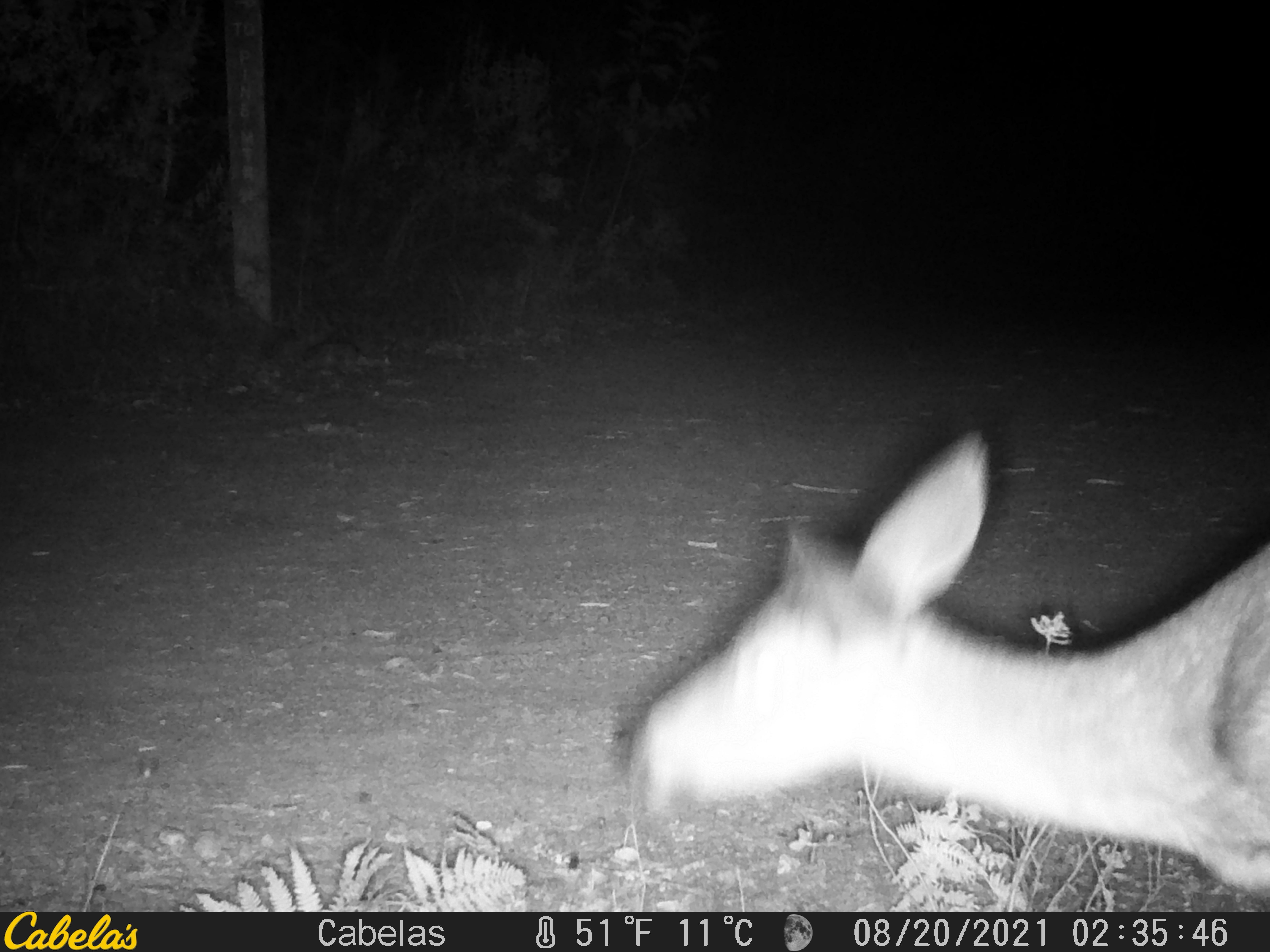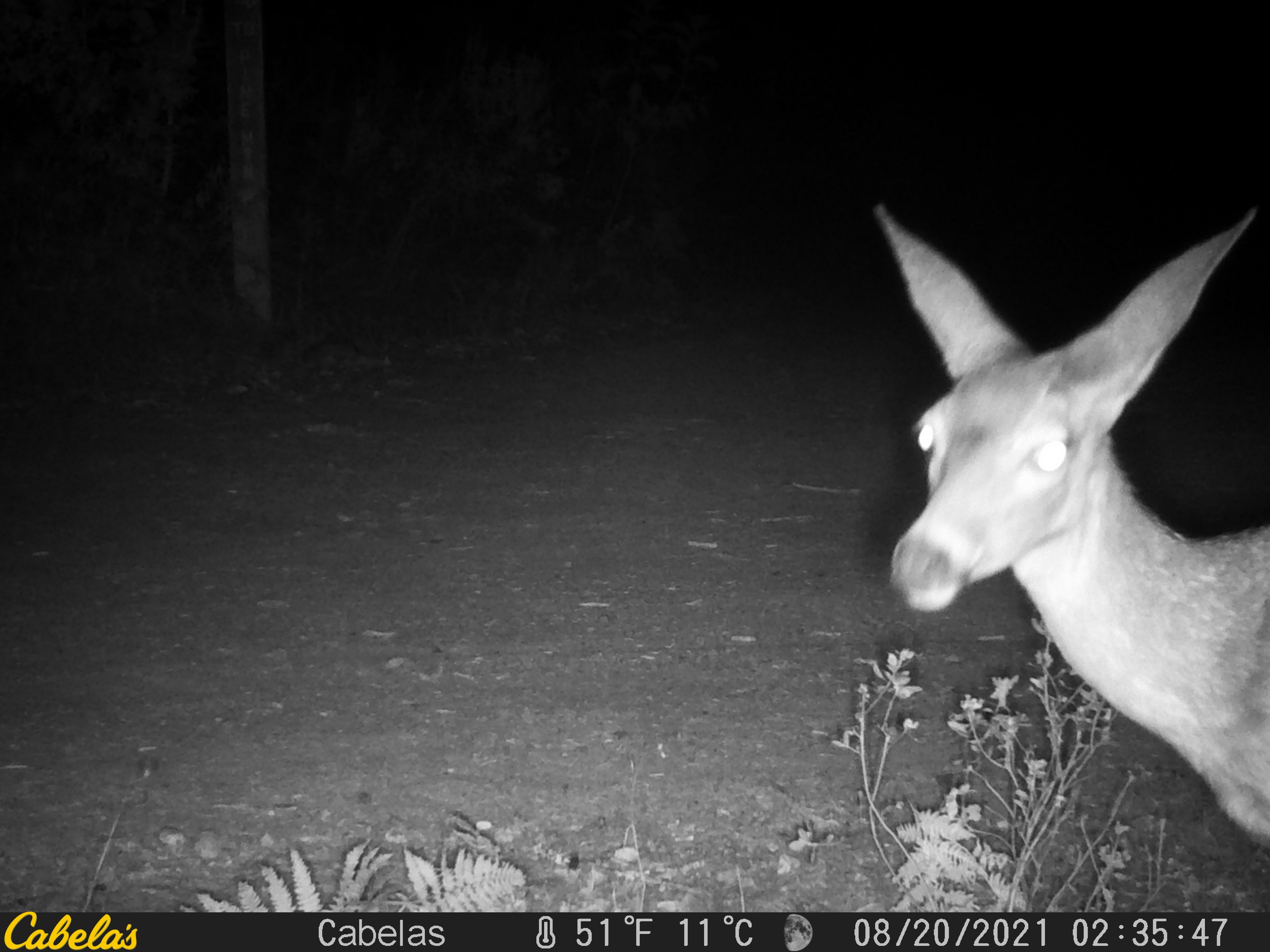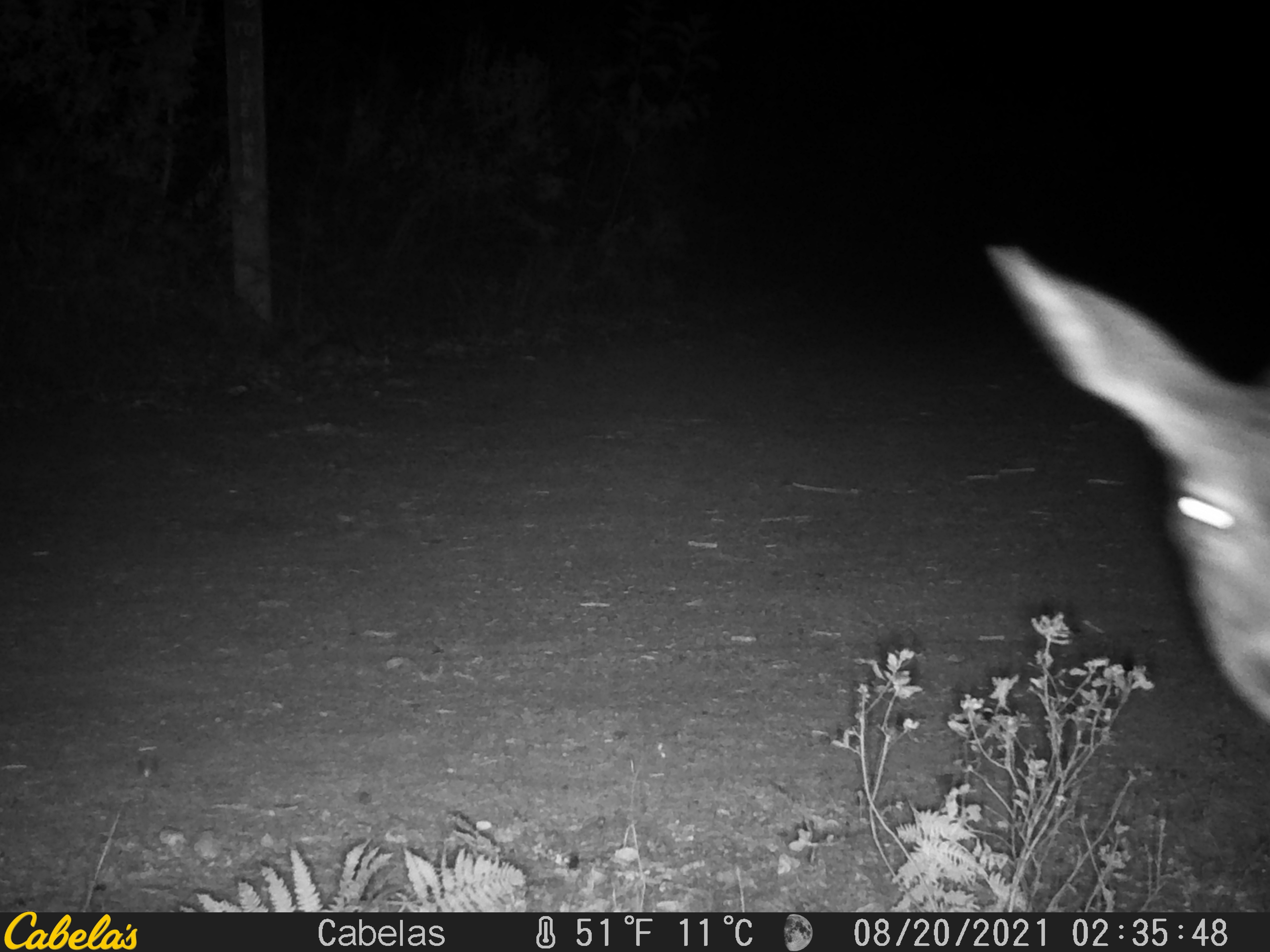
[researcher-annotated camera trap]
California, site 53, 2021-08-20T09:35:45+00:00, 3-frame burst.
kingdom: Animalia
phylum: Chordata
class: Mammalia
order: Artiodactyla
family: Cervidae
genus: Odocoileus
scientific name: Odocoileus hemionus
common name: mule deer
Mule deer (Odocoileus hemionus).